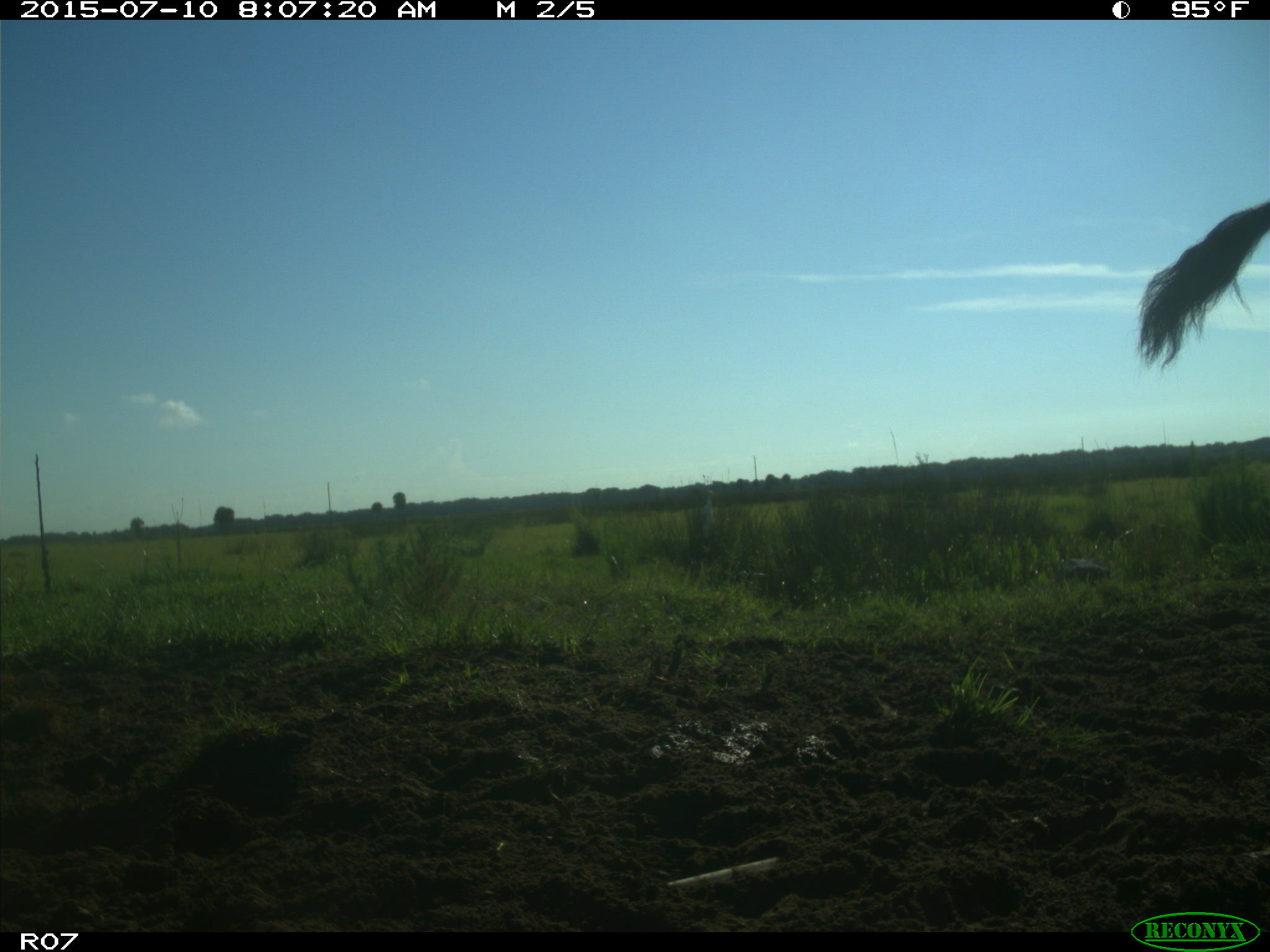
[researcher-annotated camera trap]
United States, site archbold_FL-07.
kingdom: Animalia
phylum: Chordata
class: Mammalia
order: Artiodactyla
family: Bovidae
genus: Bos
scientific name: Bos taurus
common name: domestic cow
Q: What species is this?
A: Bos taurus (domestic cow).